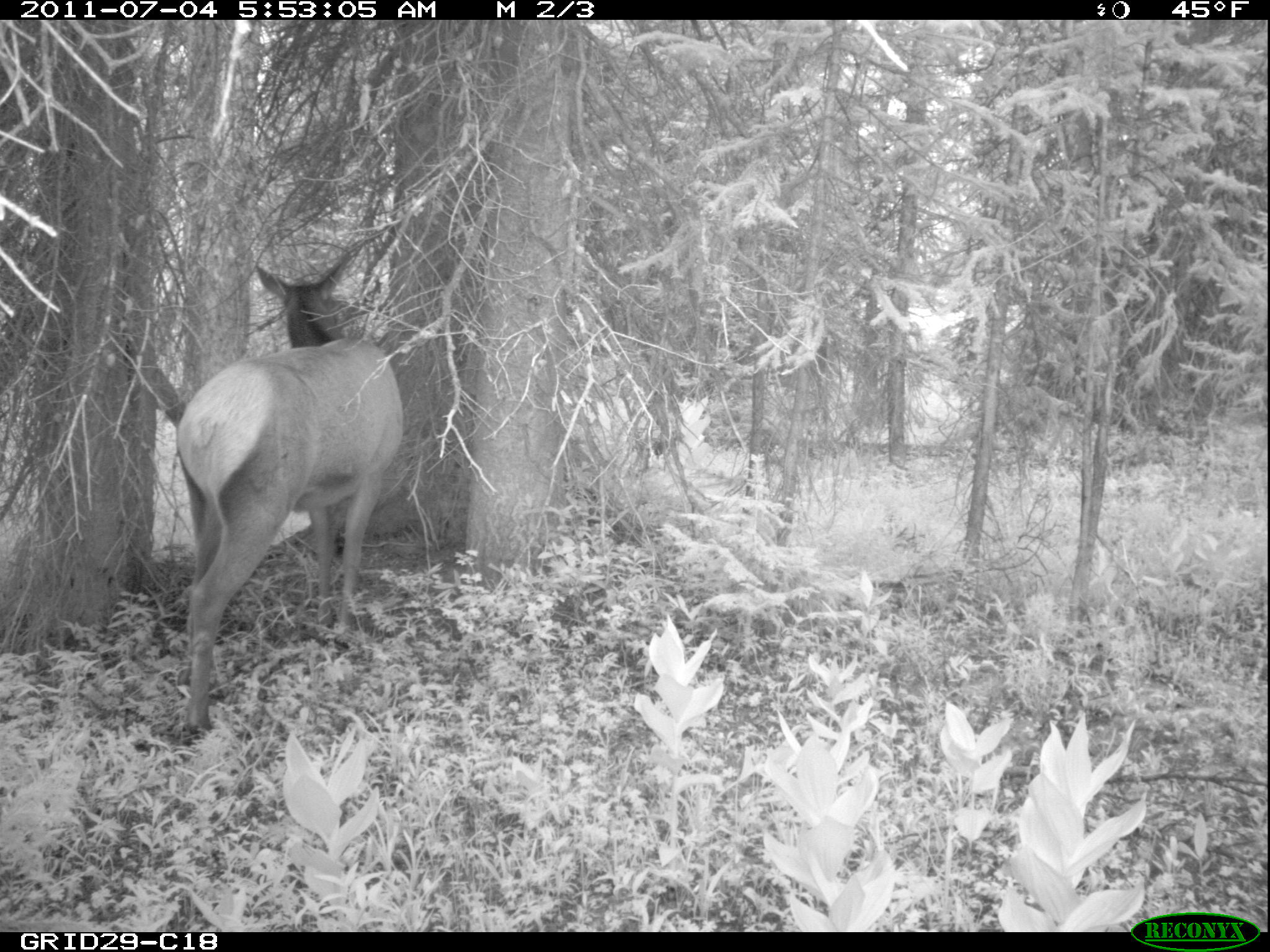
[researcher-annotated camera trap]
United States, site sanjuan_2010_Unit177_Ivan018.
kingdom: Animalia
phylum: Chordata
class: Mammalia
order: Artiodactyla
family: Cervidae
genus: Cervus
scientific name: Cervus elaphus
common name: red deer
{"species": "Cervus elaphus (red deer)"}